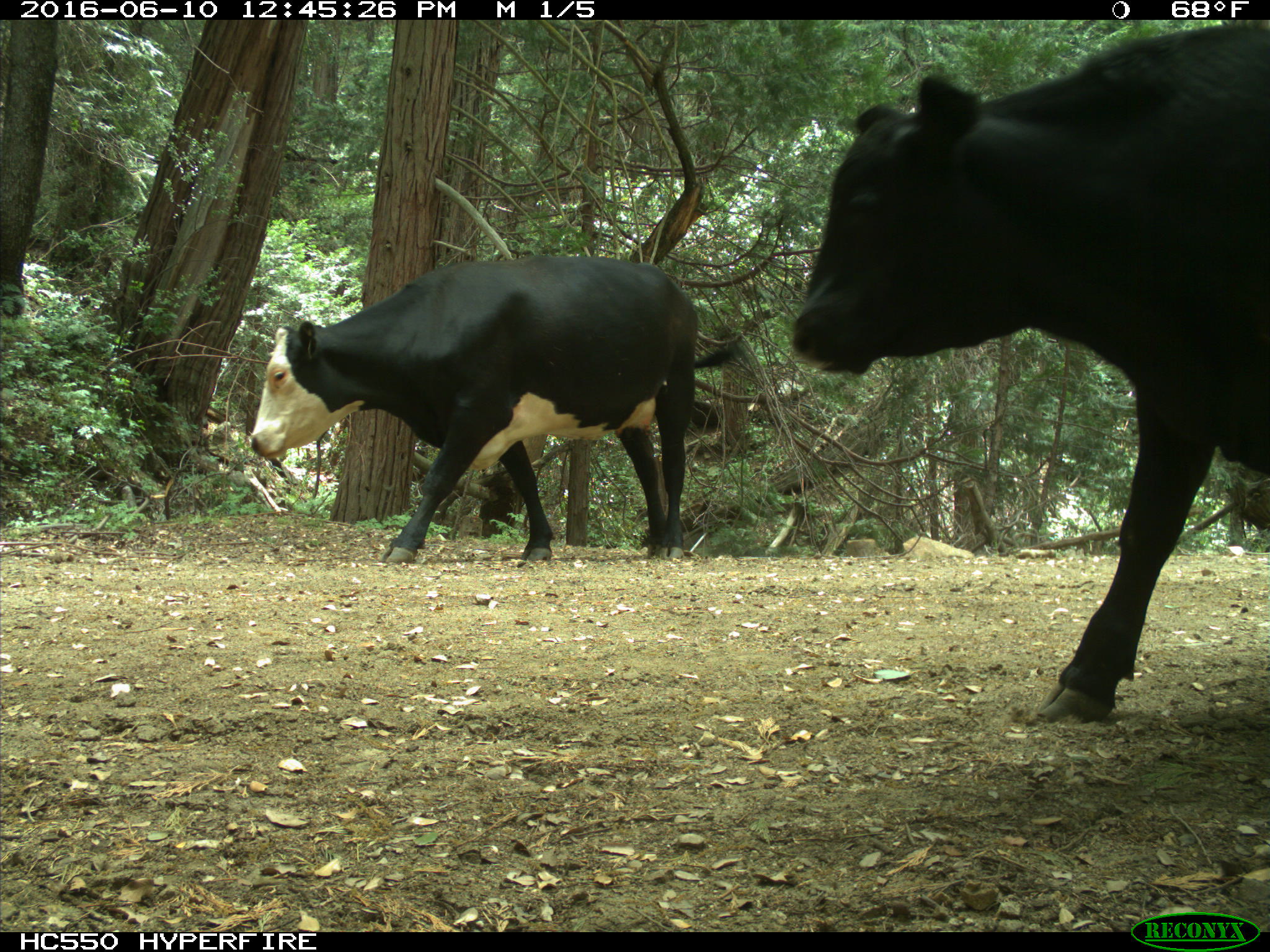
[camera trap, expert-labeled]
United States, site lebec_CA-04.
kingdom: Animalia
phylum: Chordata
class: Mammalia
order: Artiodactyla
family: Bovidae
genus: Bos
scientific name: Bos taurus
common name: domestic cow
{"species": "Bos taurus (domestic cow)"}